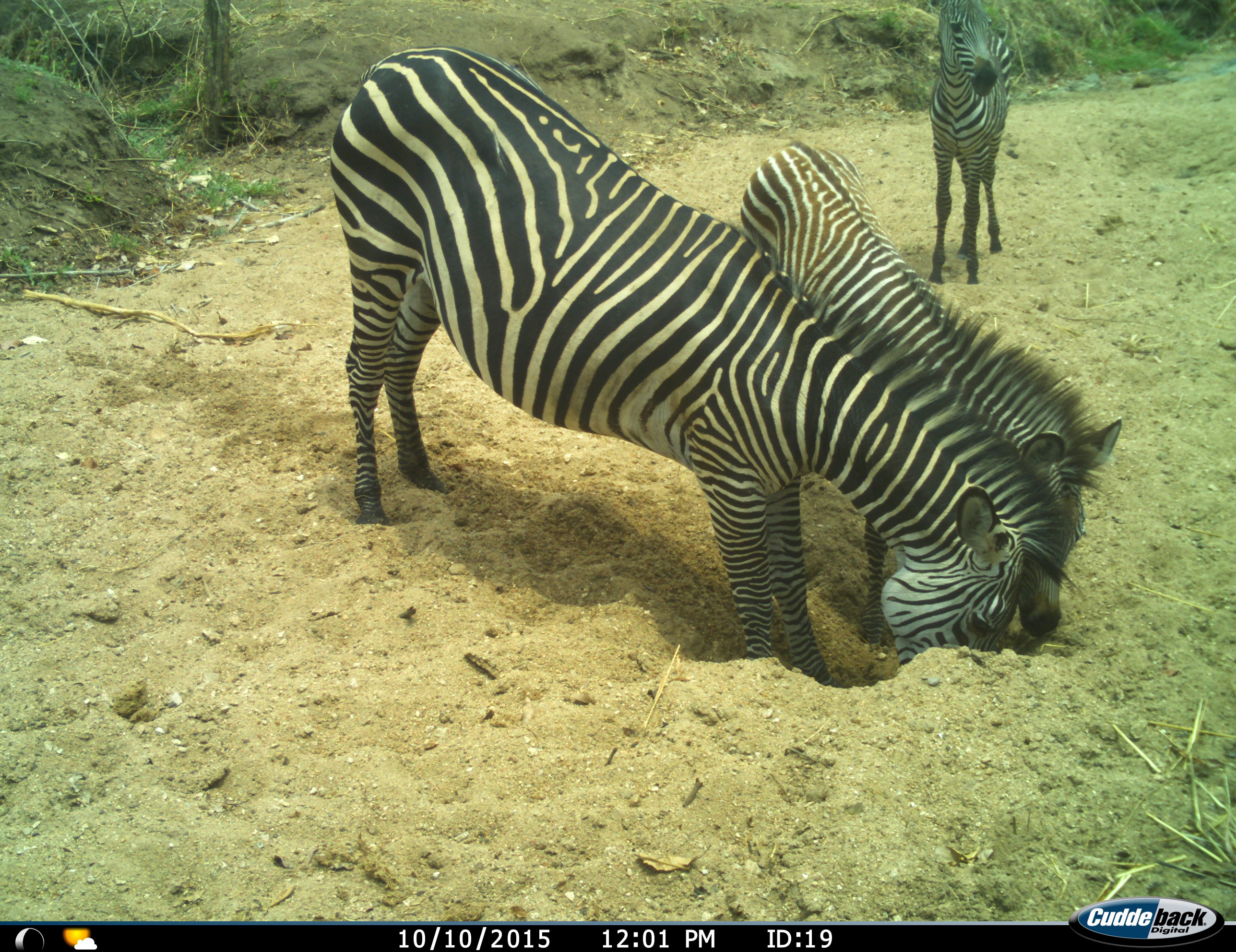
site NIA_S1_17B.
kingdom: Animalia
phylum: Chordata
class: Mammalia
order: Perissodactyla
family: Equidae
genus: Equus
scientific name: Equus quagga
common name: plains zebra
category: zebraplains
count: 3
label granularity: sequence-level